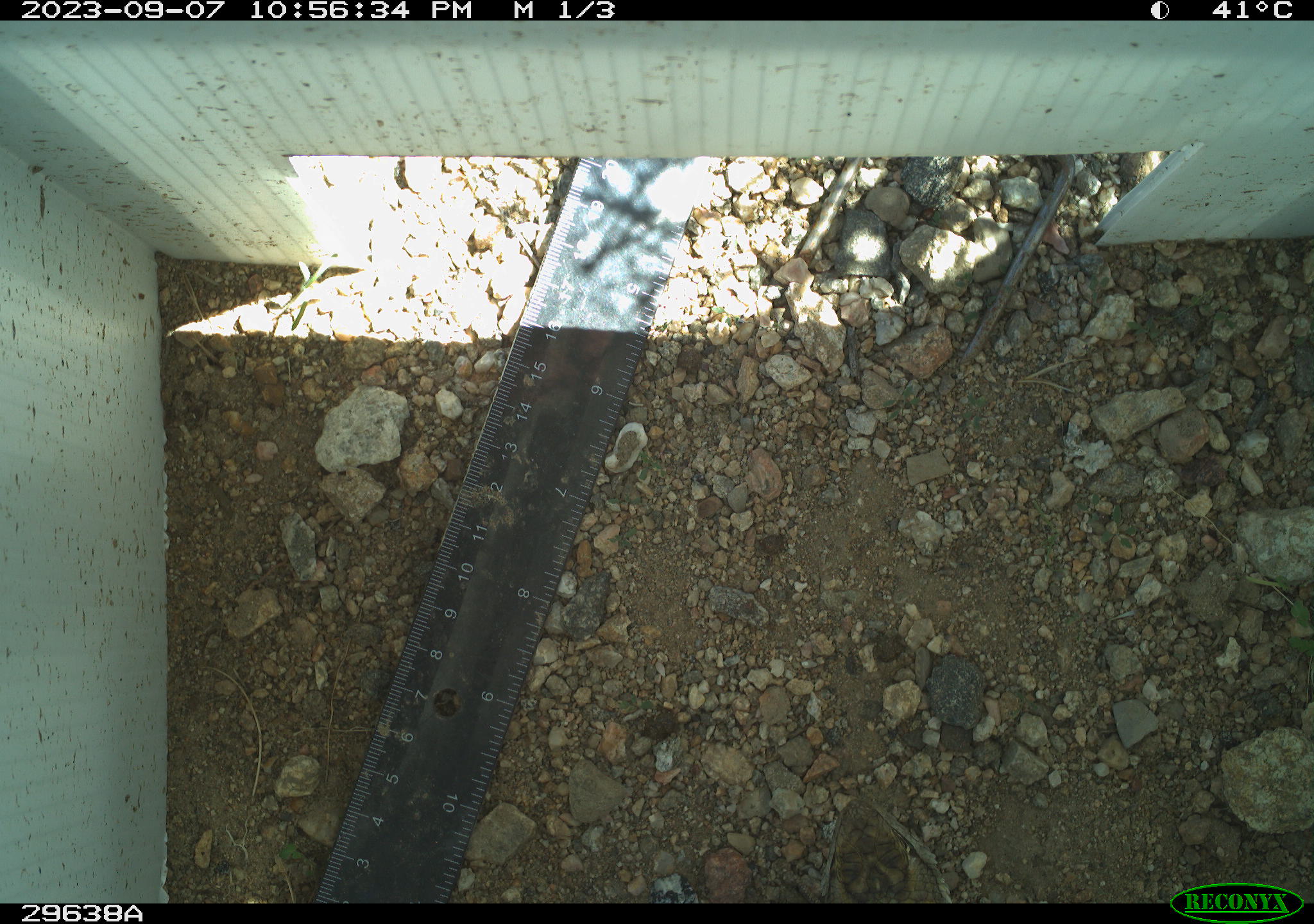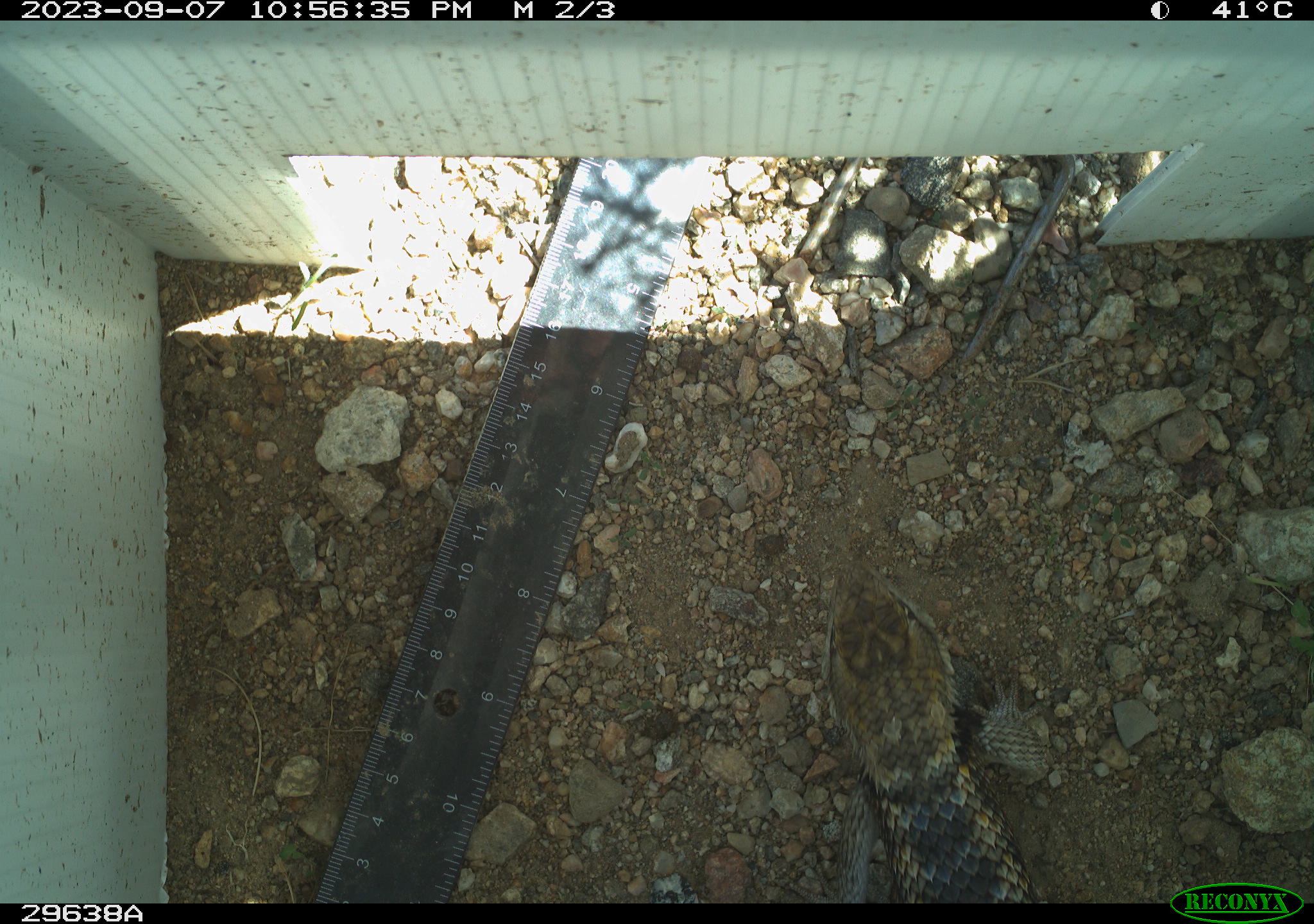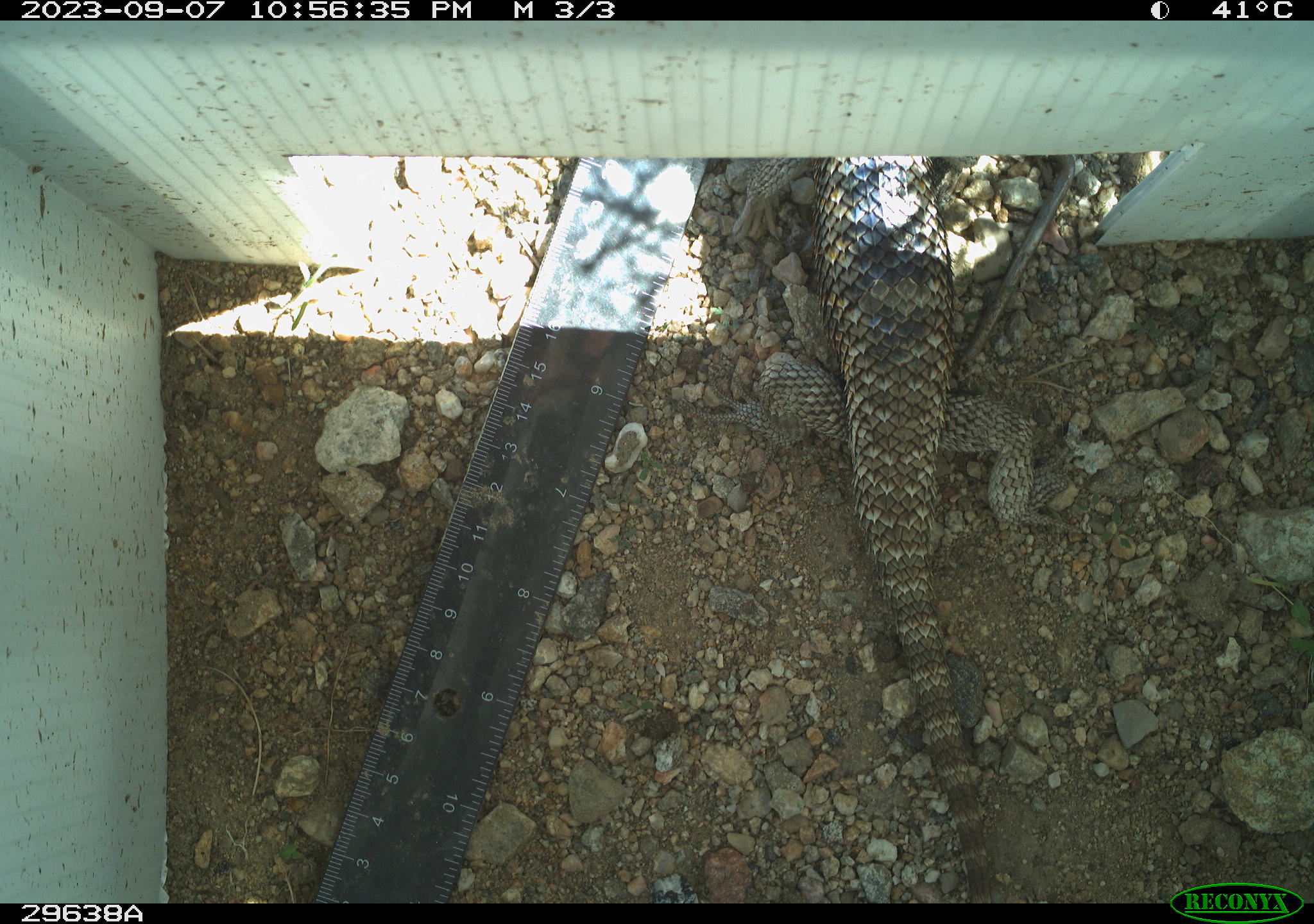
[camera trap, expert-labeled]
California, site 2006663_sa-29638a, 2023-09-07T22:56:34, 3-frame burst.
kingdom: Animalia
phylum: Chordata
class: Reptilia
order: Squamata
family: Phrynosomatidae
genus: Sceloporus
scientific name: Sceloporus uniformis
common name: yellow-backed spiny lizard